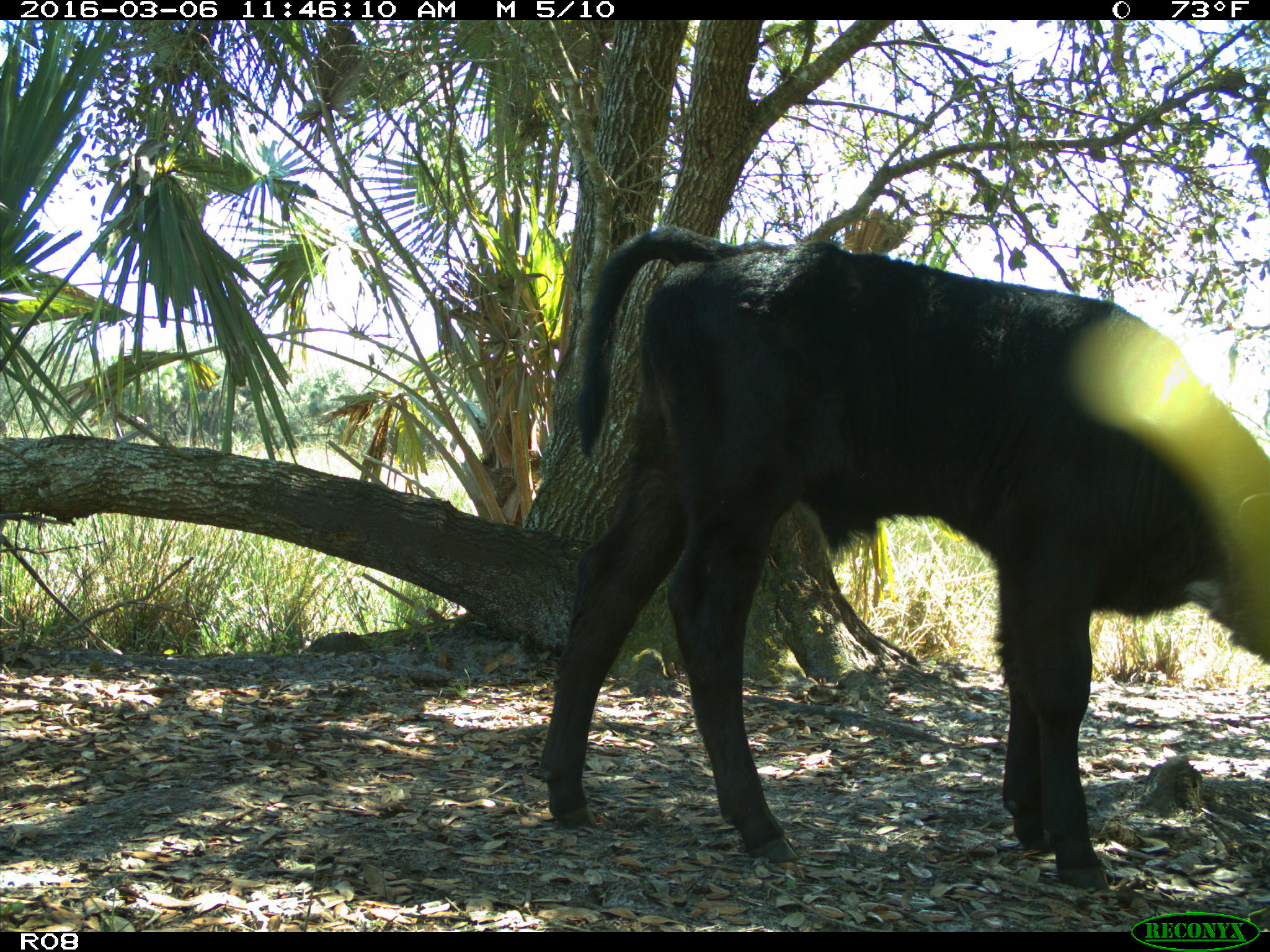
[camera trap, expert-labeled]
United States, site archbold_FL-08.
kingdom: Animalia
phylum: Chordata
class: Mammalia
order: Artiodactyla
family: Bovidae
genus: Bos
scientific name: Bos taurus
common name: domestic cow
Bos taurus (domestic cow).